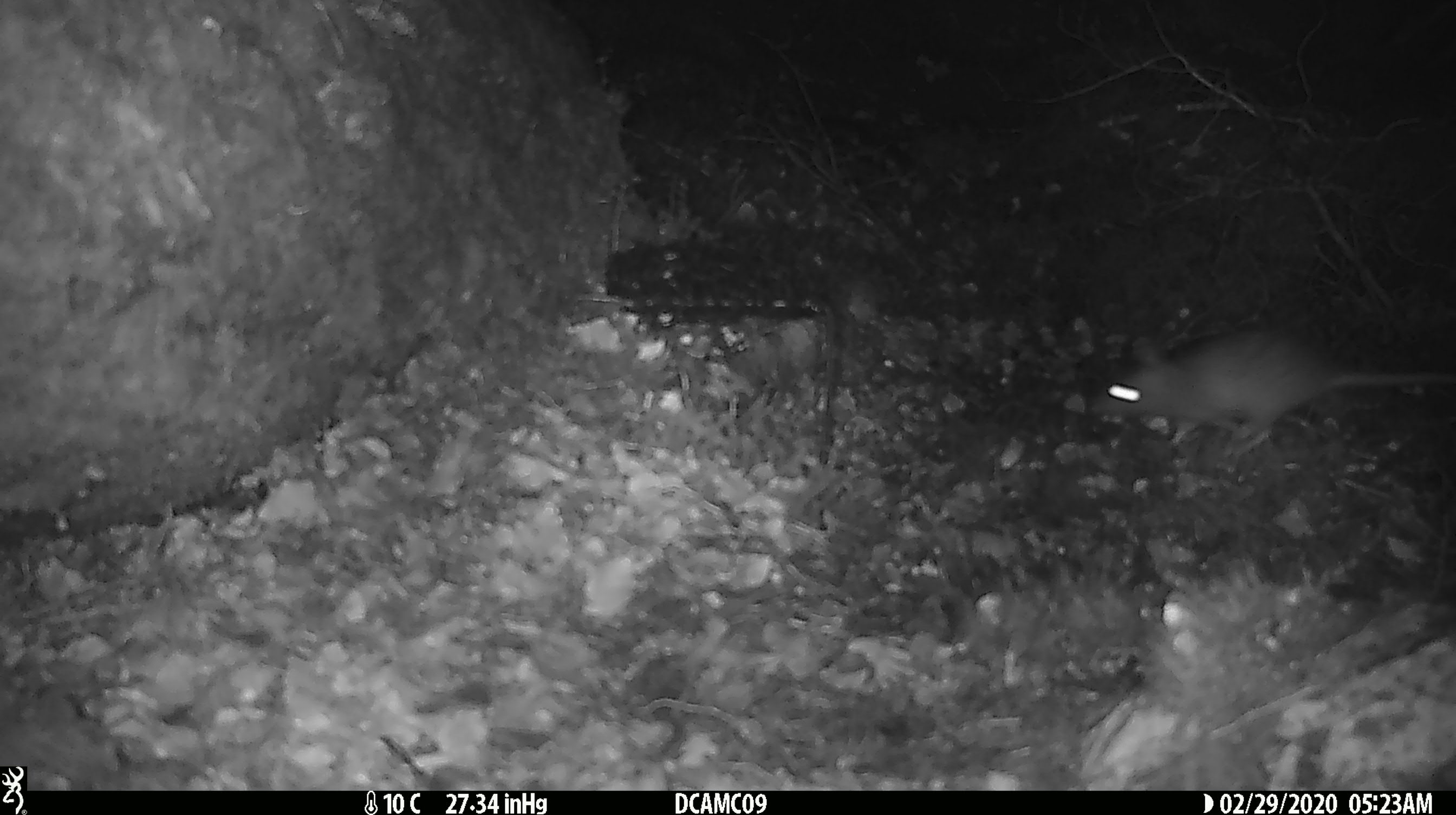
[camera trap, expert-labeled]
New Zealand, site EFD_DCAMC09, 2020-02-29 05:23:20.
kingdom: Animalia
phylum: Chordata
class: Mammalia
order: Rodentia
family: Muridae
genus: Rattus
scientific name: Rattus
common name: rat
Rat (Rattus).